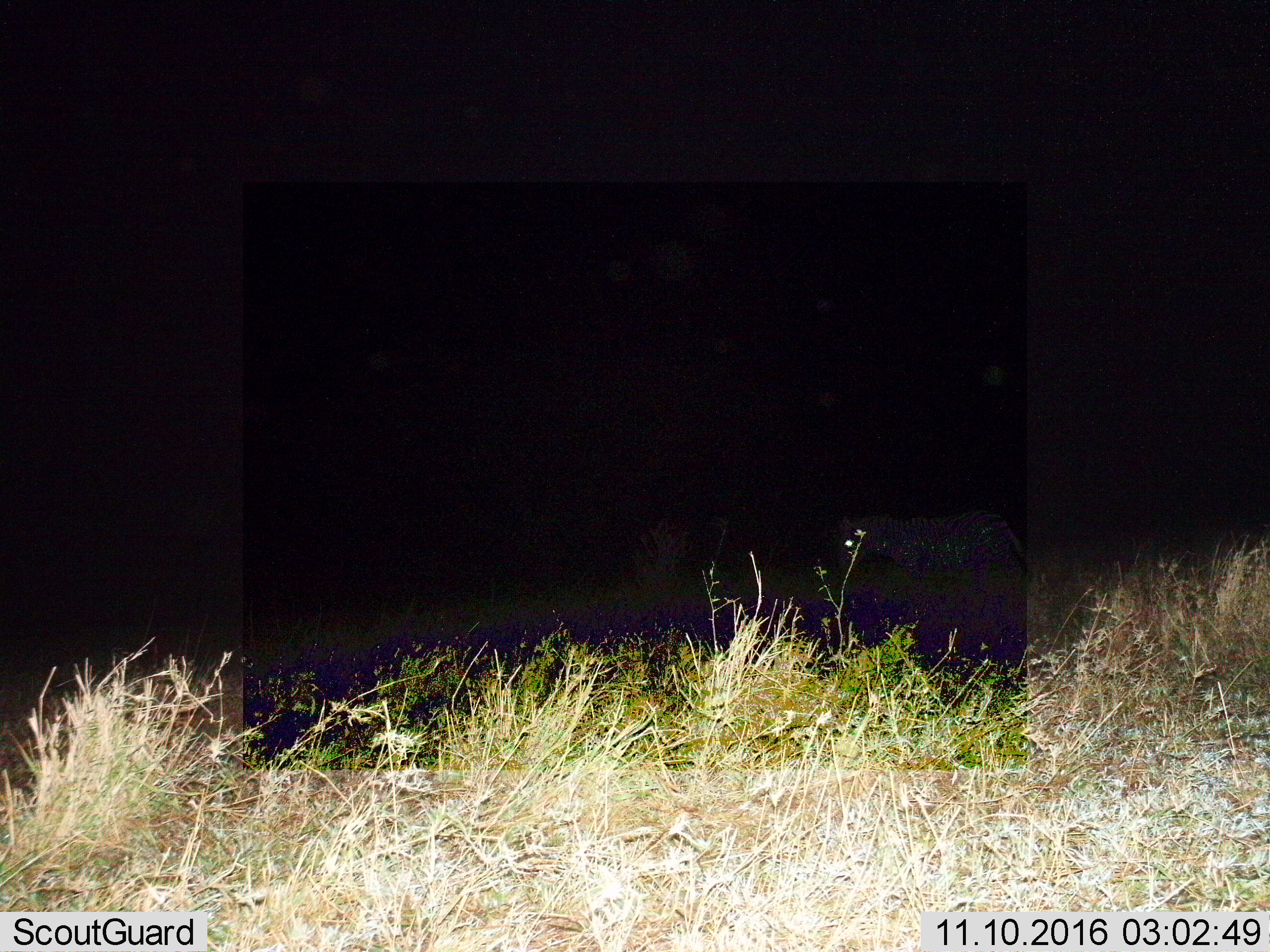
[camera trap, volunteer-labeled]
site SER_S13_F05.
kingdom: Animalia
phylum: Chordata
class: Mammalia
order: Perissodactyla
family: Equidae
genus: Equus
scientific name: Equus quagga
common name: plains zebra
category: zebraplains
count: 1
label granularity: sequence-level